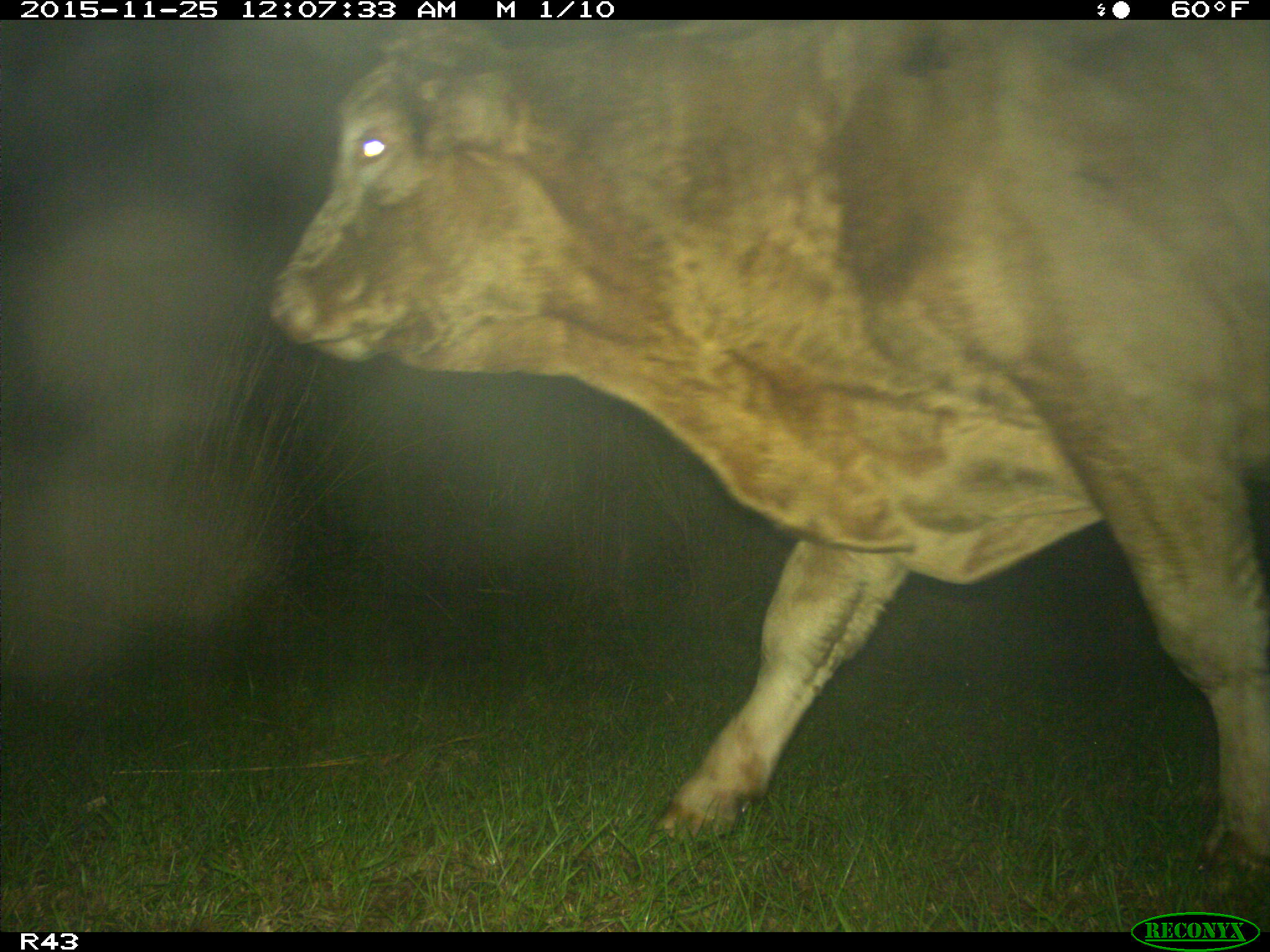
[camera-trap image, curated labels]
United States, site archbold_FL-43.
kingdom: Animalia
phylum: Chordata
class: Mammalia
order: Artiodactyla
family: Bovidae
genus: Bos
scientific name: Bos taurus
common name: domestic cow